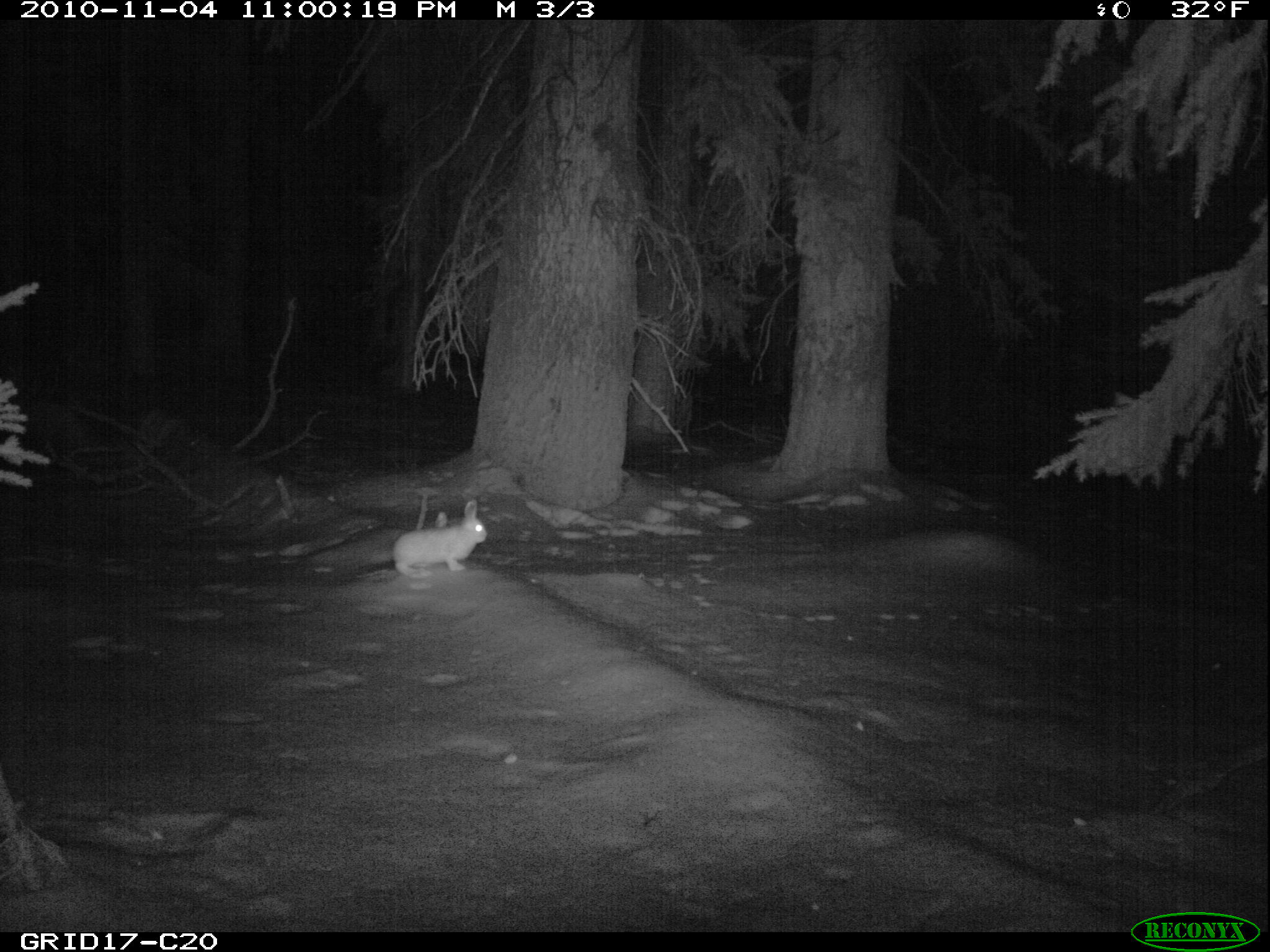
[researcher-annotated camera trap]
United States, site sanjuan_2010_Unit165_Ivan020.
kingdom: Animalia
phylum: Chordata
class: Mammalia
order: Lagomorpha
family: Leporidae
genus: Lepus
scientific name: Lepus americanus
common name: snowshoe hare